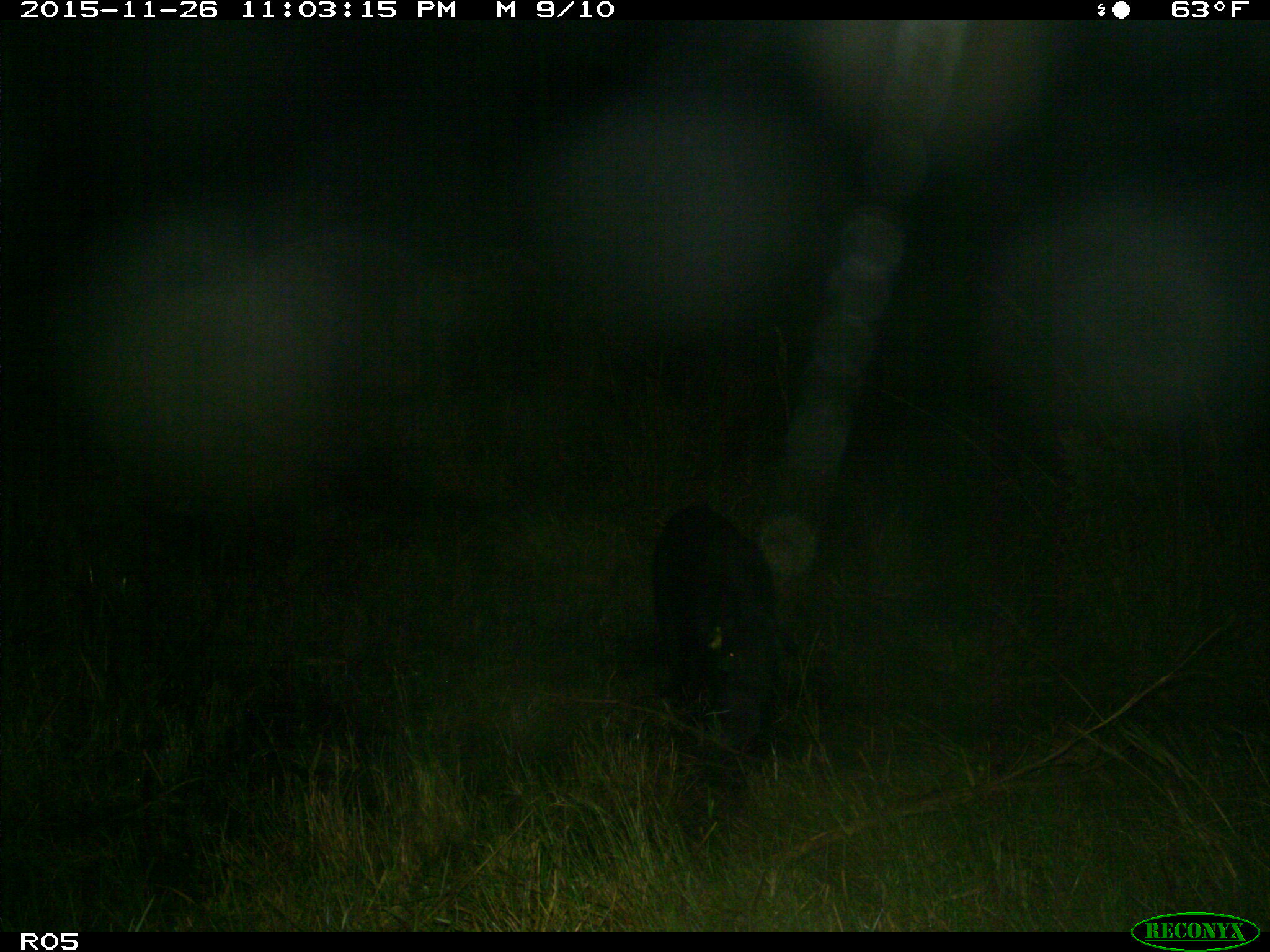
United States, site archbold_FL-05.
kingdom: Animalia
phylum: Chordata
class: Mammalia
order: Artiodactyla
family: Suidae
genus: Sus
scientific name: Sus scrofa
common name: wild boar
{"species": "Sus scrofa (wild boar)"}